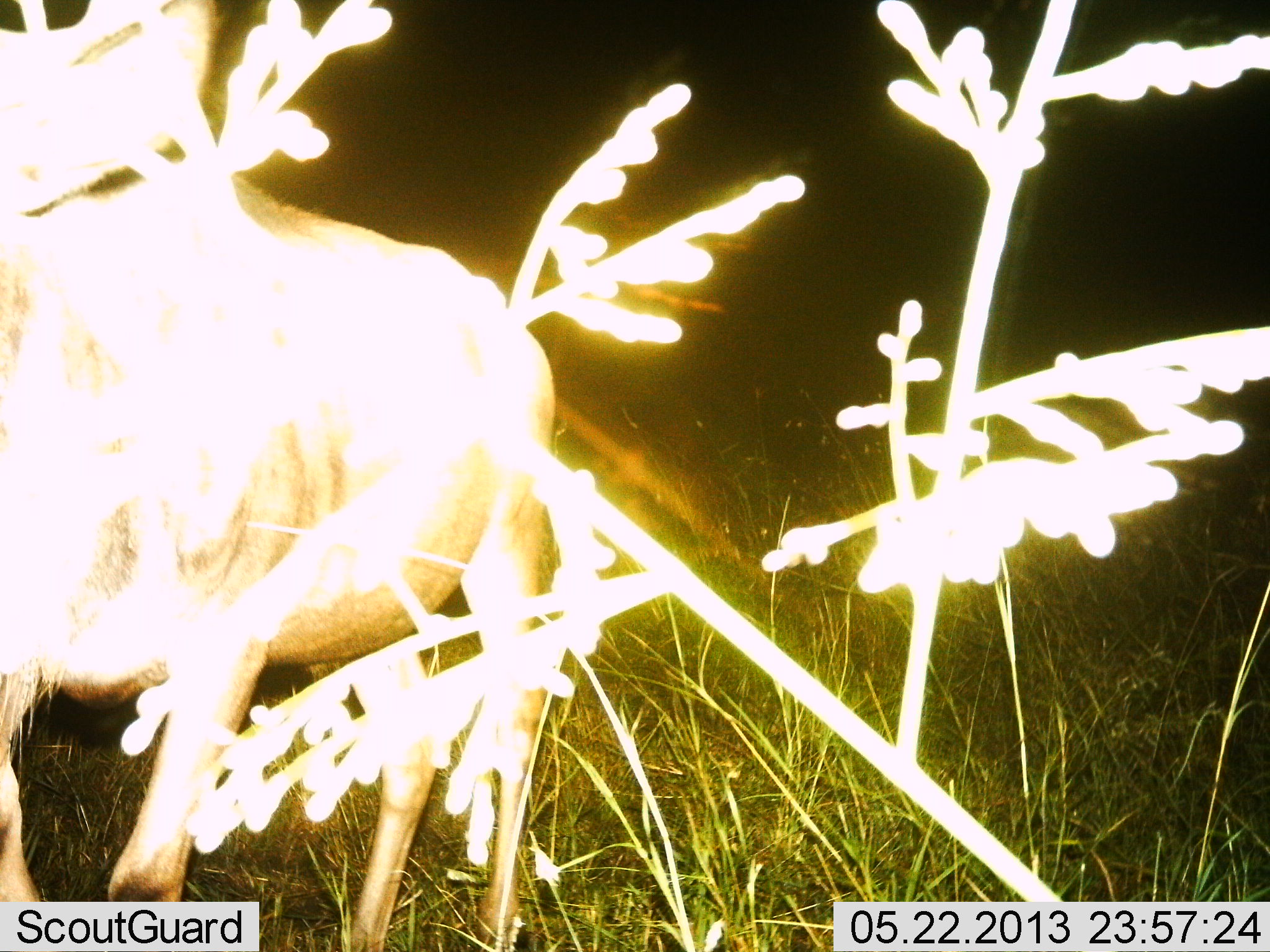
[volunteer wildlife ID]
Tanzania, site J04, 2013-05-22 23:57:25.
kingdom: Animalia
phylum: Chordata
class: Mammalia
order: Artiodactyla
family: Bovidae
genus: Connochaetes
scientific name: Connochaetes taurinus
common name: blue wildebeest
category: wildebeest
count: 1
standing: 69%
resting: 0%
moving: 31%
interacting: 0%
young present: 0%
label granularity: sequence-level